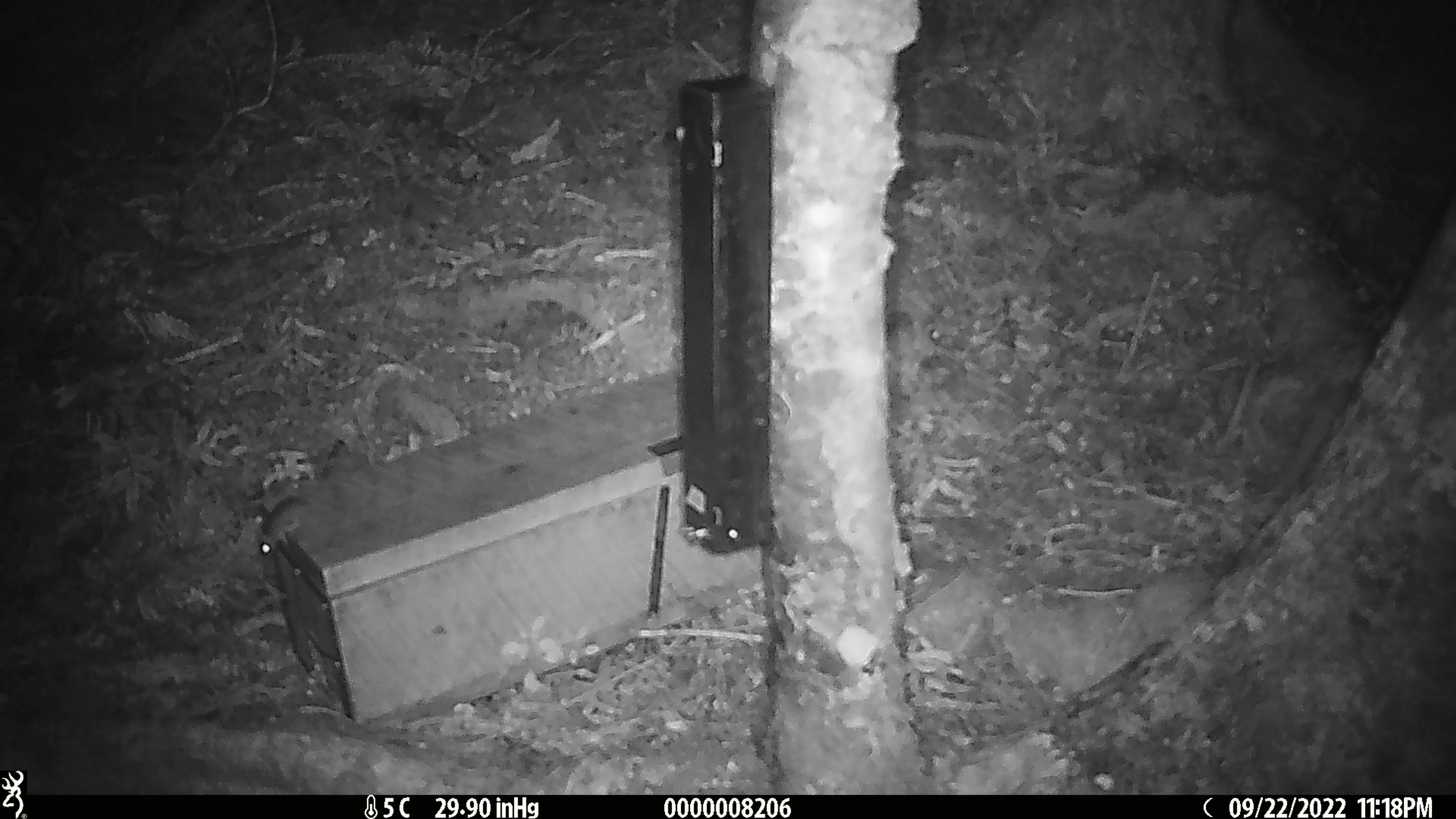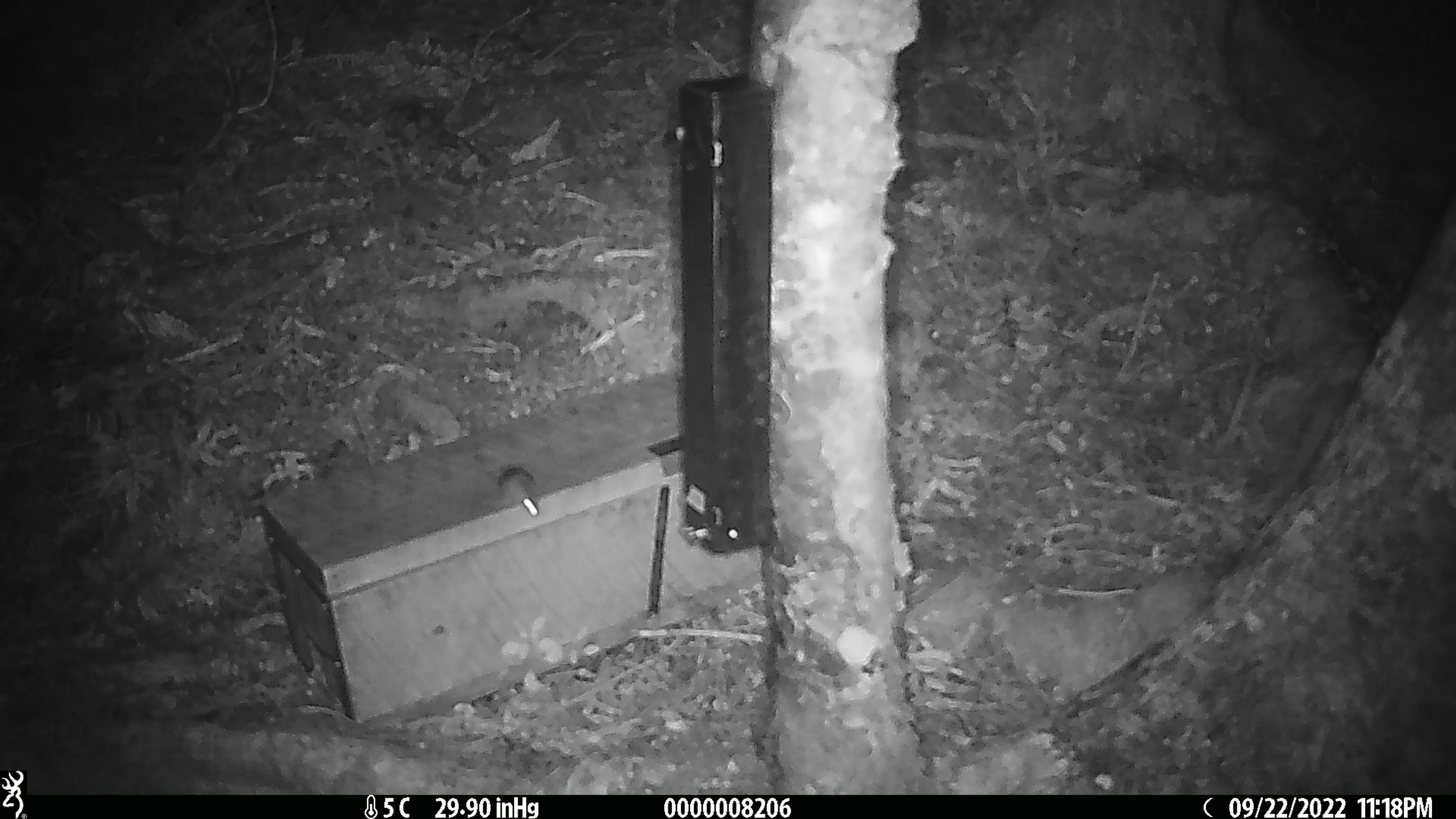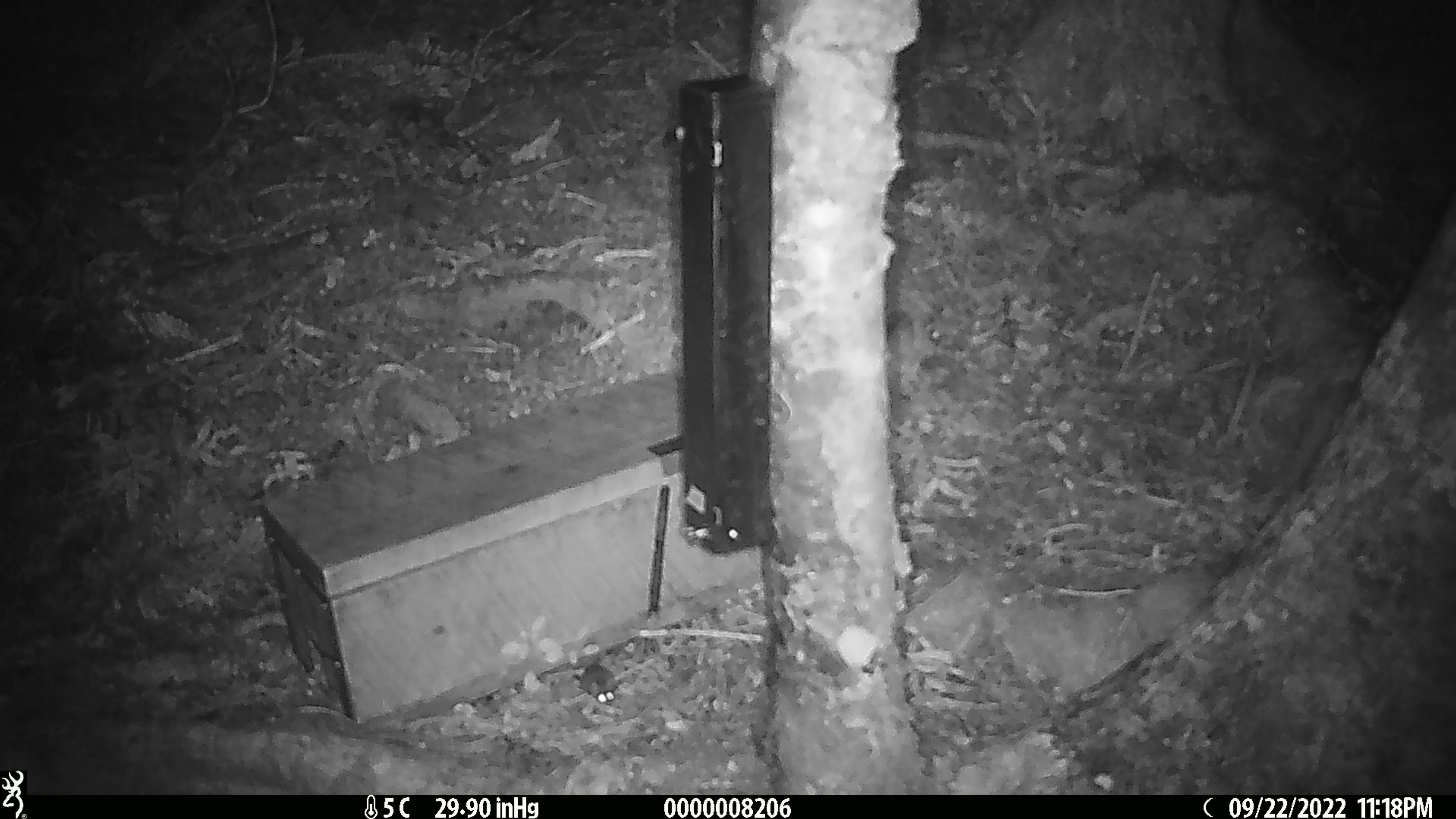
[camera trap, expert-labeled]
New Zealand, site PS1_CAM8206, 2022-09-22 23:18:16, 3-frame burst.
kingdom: Animalia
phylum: Chordata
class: Mammalia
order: Rodentia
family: Muridae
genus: Mus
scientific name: Mus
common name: mouse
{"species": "mouse (Mus)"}